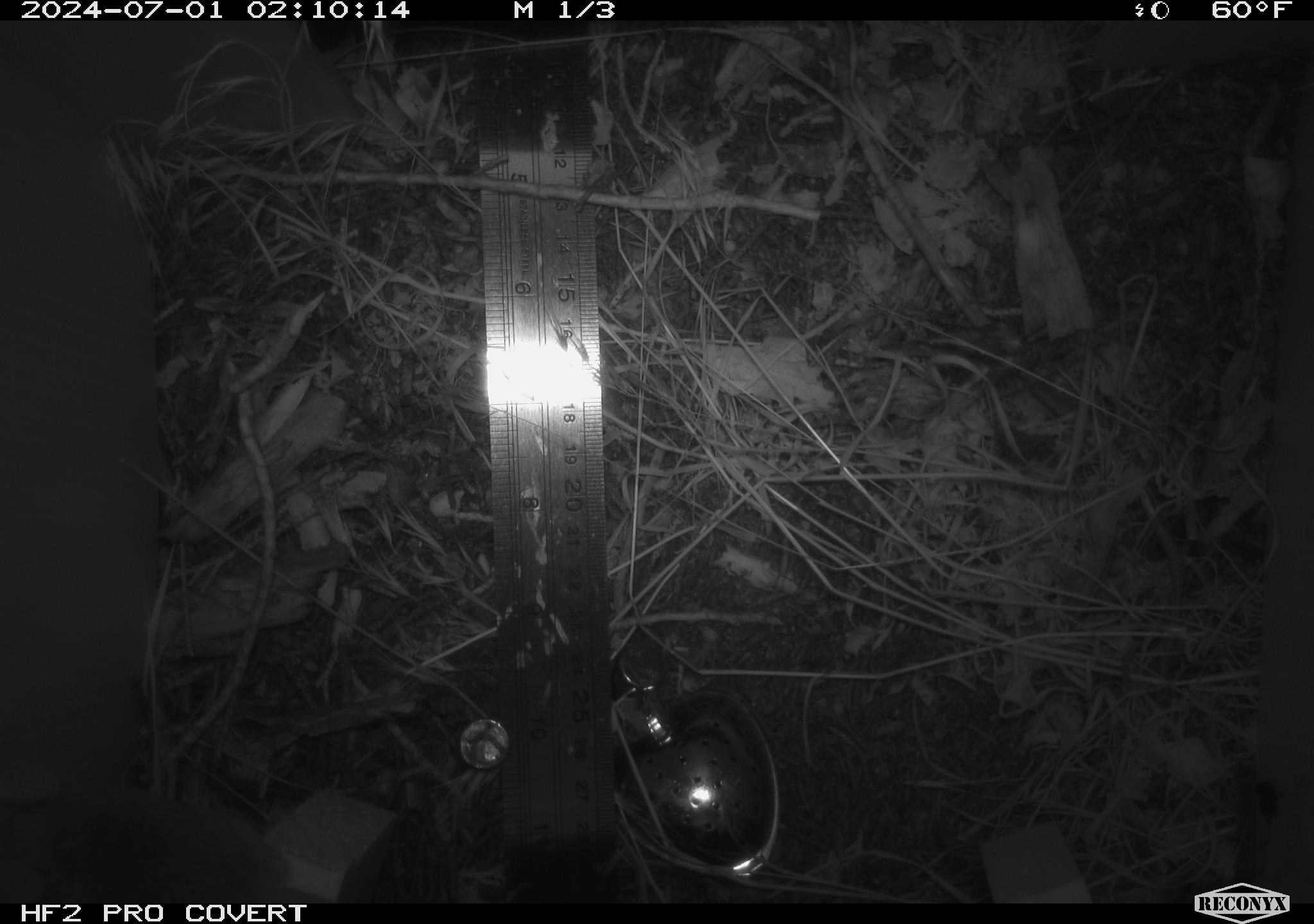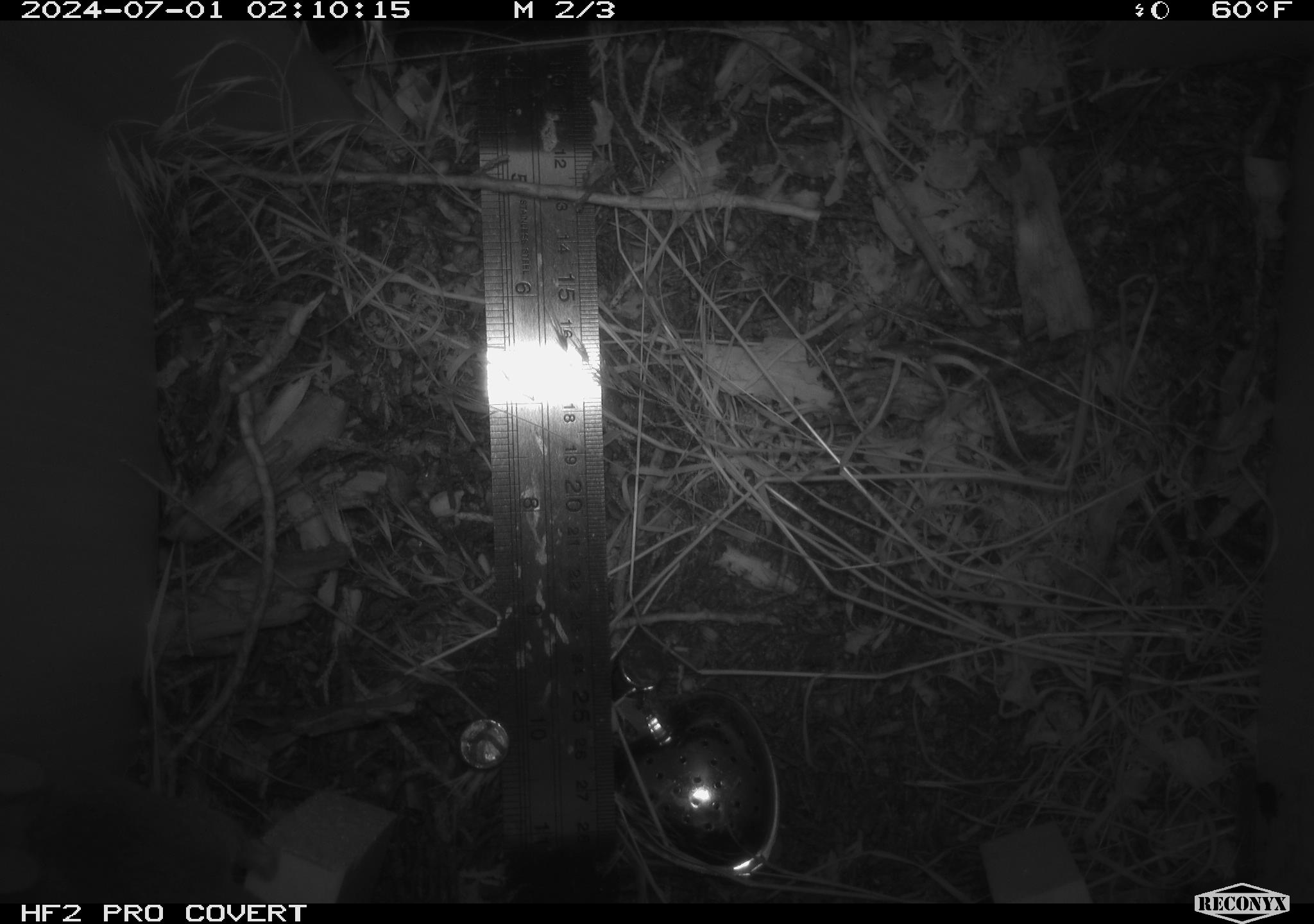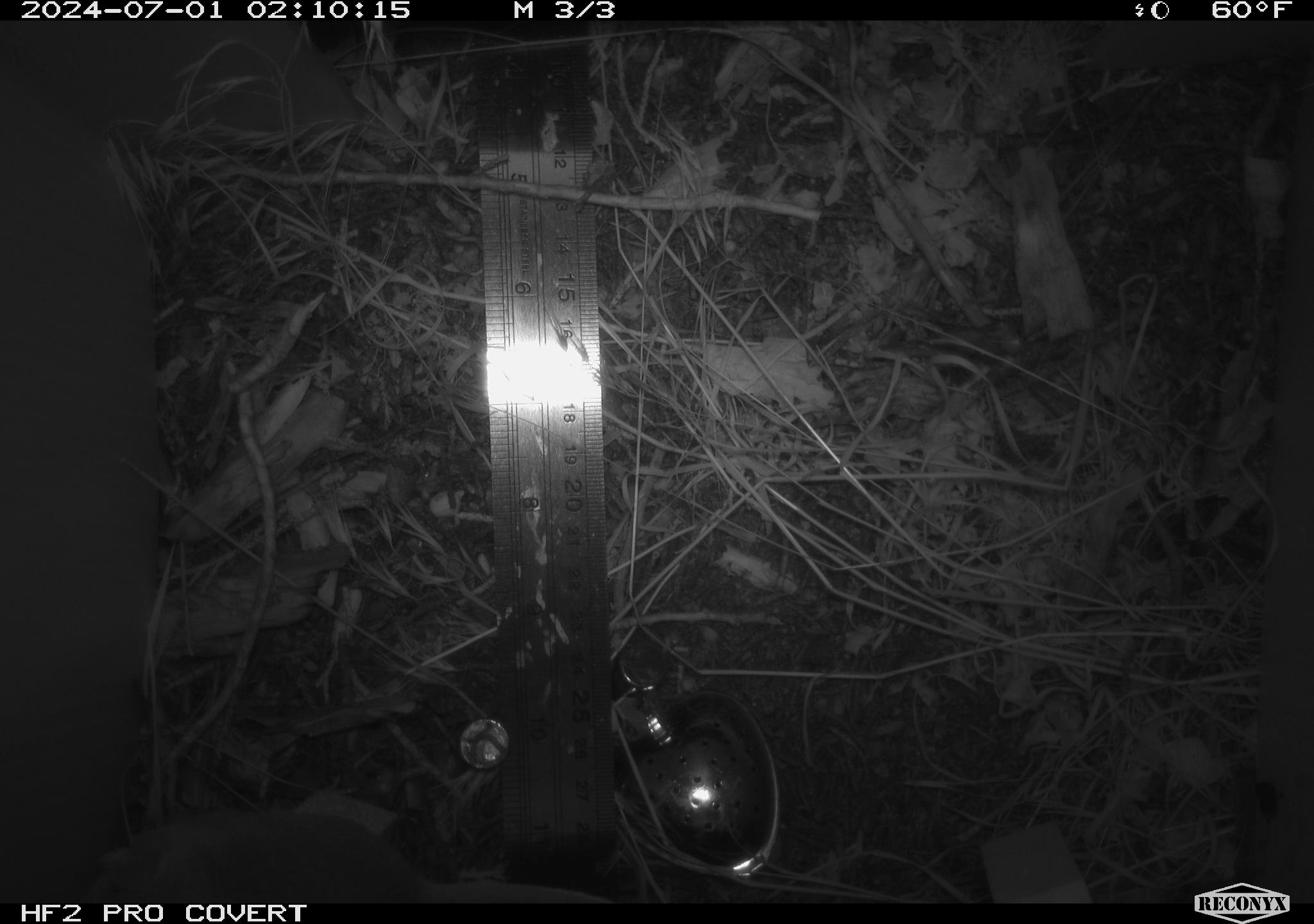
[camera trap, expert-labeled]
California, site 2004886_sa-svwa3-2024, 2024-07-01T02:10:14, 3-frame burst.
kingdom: Animalia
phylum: Chordata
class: Mammalia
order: Rodentia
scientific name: Rodentia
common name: mouse species